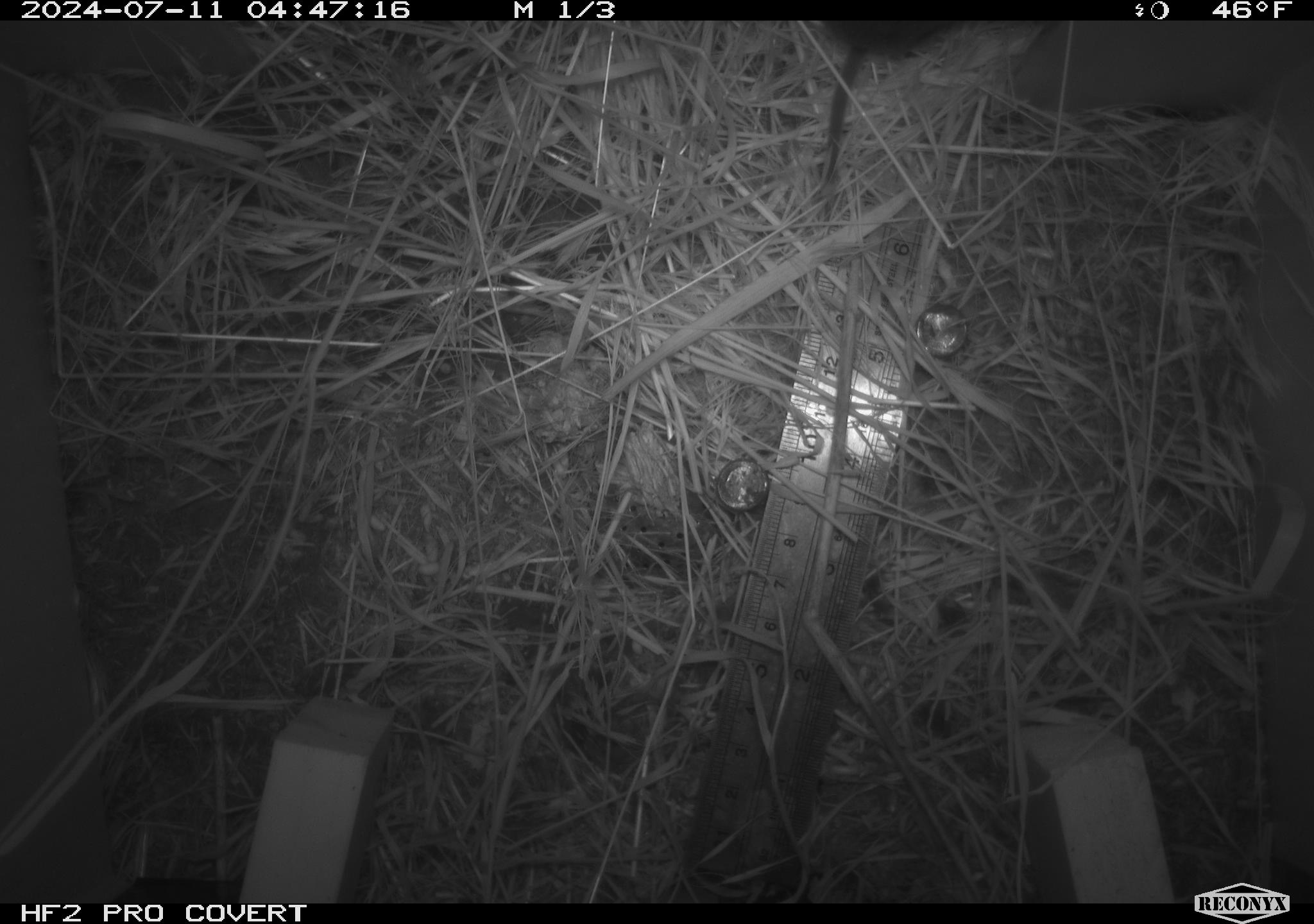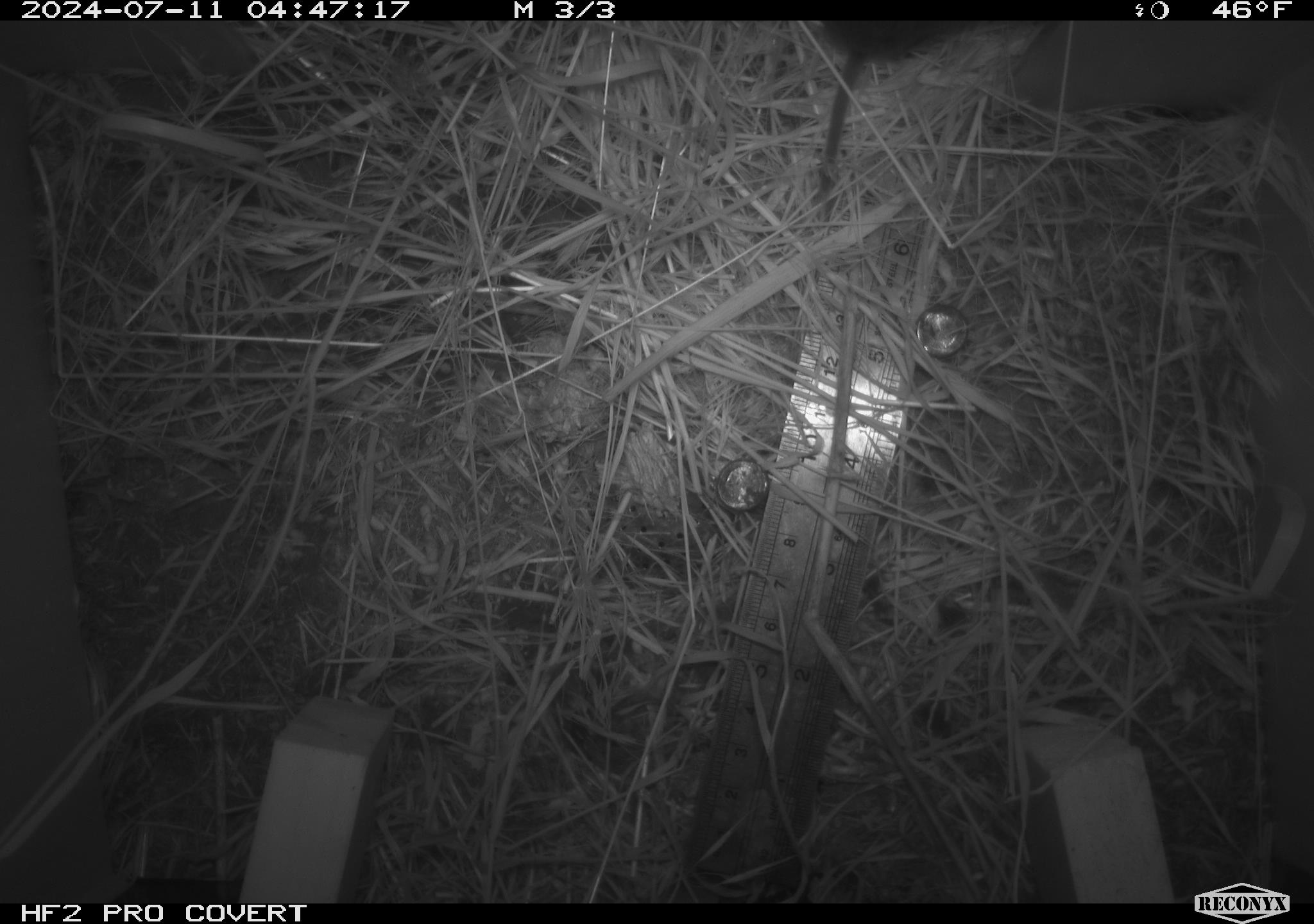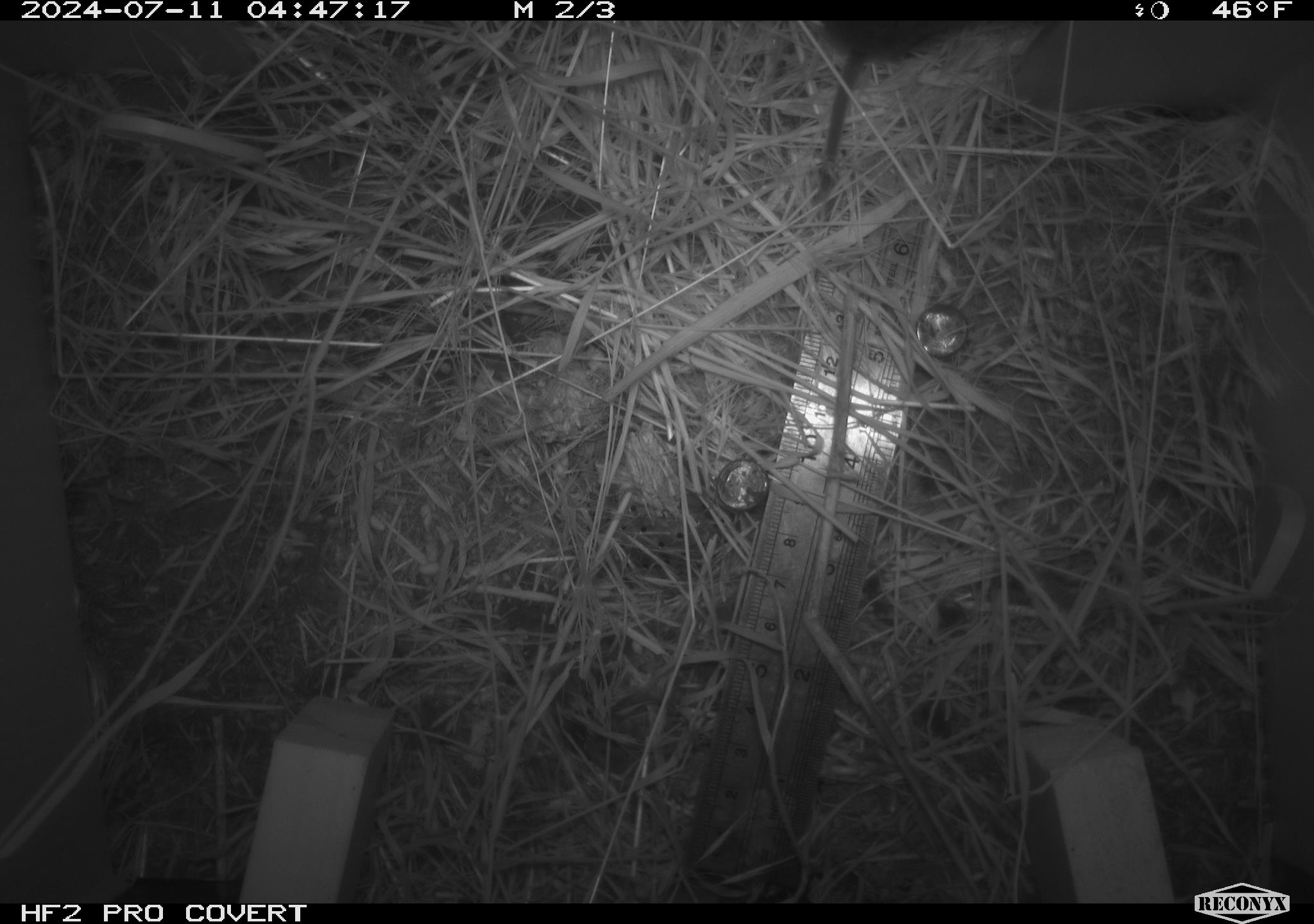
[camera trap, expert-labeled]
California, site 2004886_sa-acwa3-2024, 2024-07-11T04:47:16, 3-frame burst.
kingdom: Animalia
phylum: Chordata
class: Mammalia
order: Rodentia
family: Cricetidae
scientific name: Arvicolinae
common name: voles, lemmings, and muskrats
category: arvicolinae subfamily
Arvicolinae subfamily (voles, lemmings, and muskrats) (Arvicolinae).